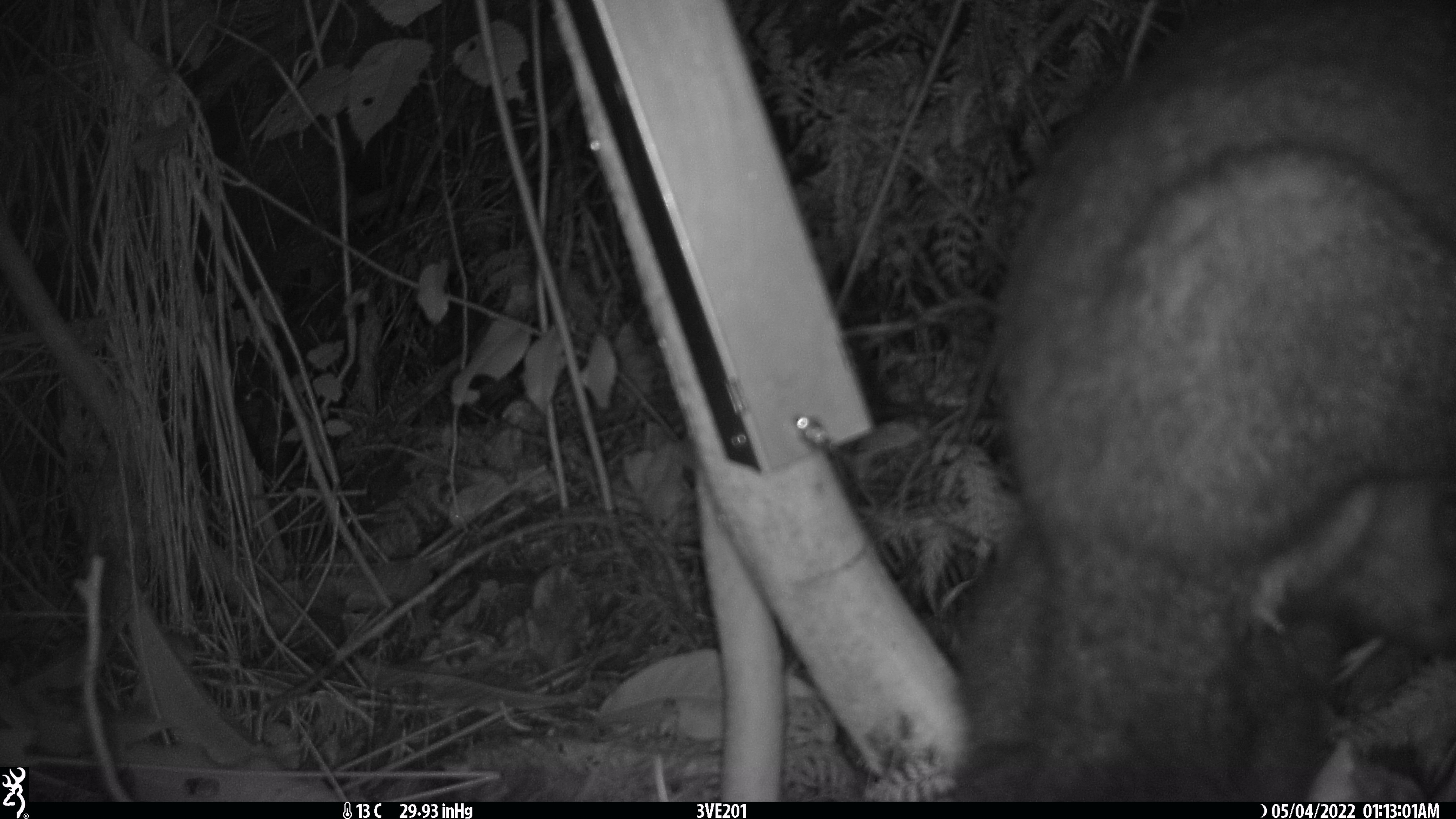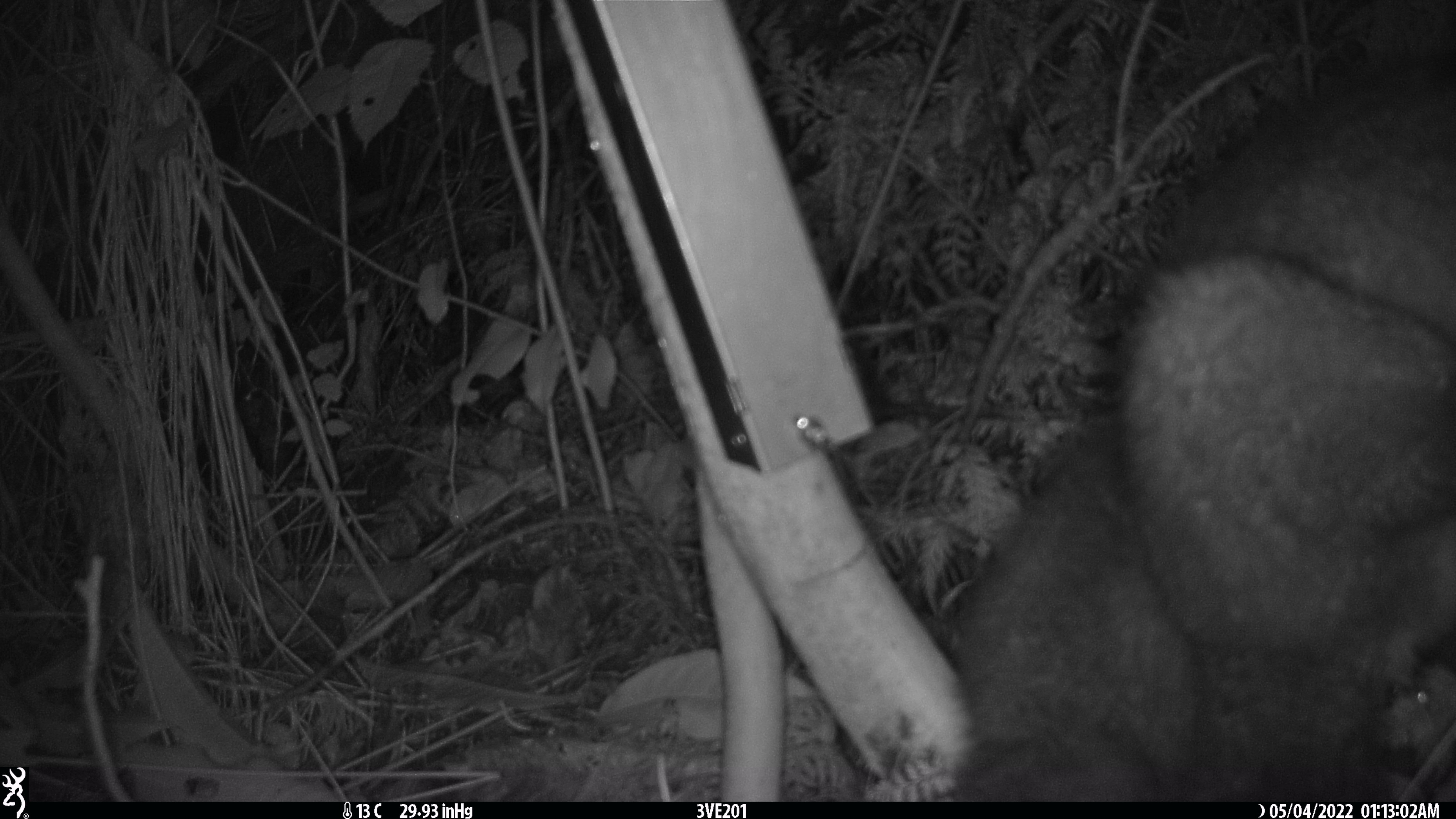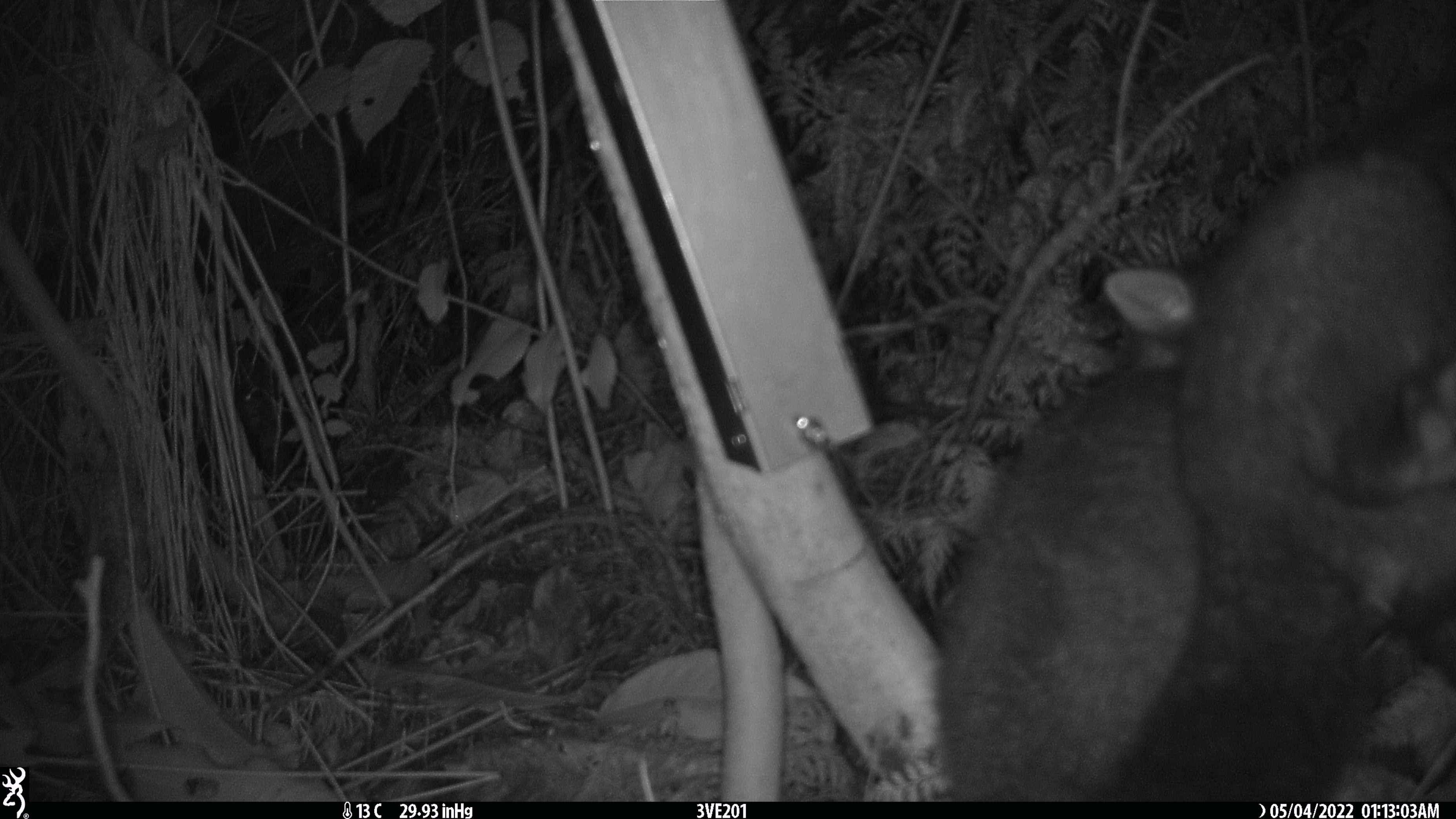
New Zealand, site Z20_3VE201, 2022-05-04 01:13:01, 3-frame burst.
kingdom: Animalia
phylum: Chordata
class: Mammalia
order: Diprotodontia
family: Phalangeridae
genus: Trichosurus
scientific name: Trichosurus vulpecula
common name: common brushtail possum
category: possum